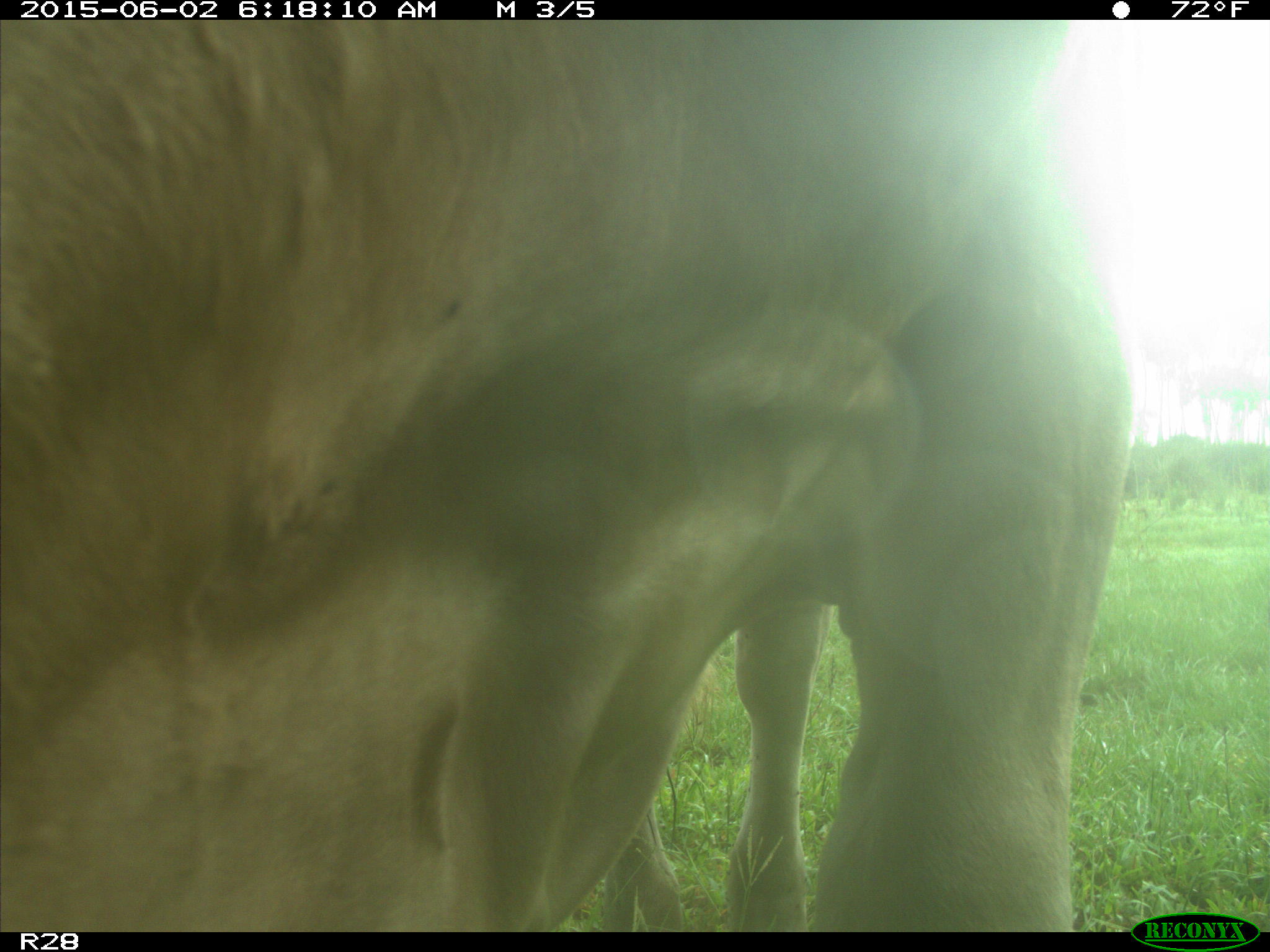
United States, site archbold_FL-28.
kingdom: Animalia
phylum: Chordata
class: Mammalia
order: Artiodactyla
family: Bovidae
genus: Bos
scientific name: Bos taurus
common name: domestic cow